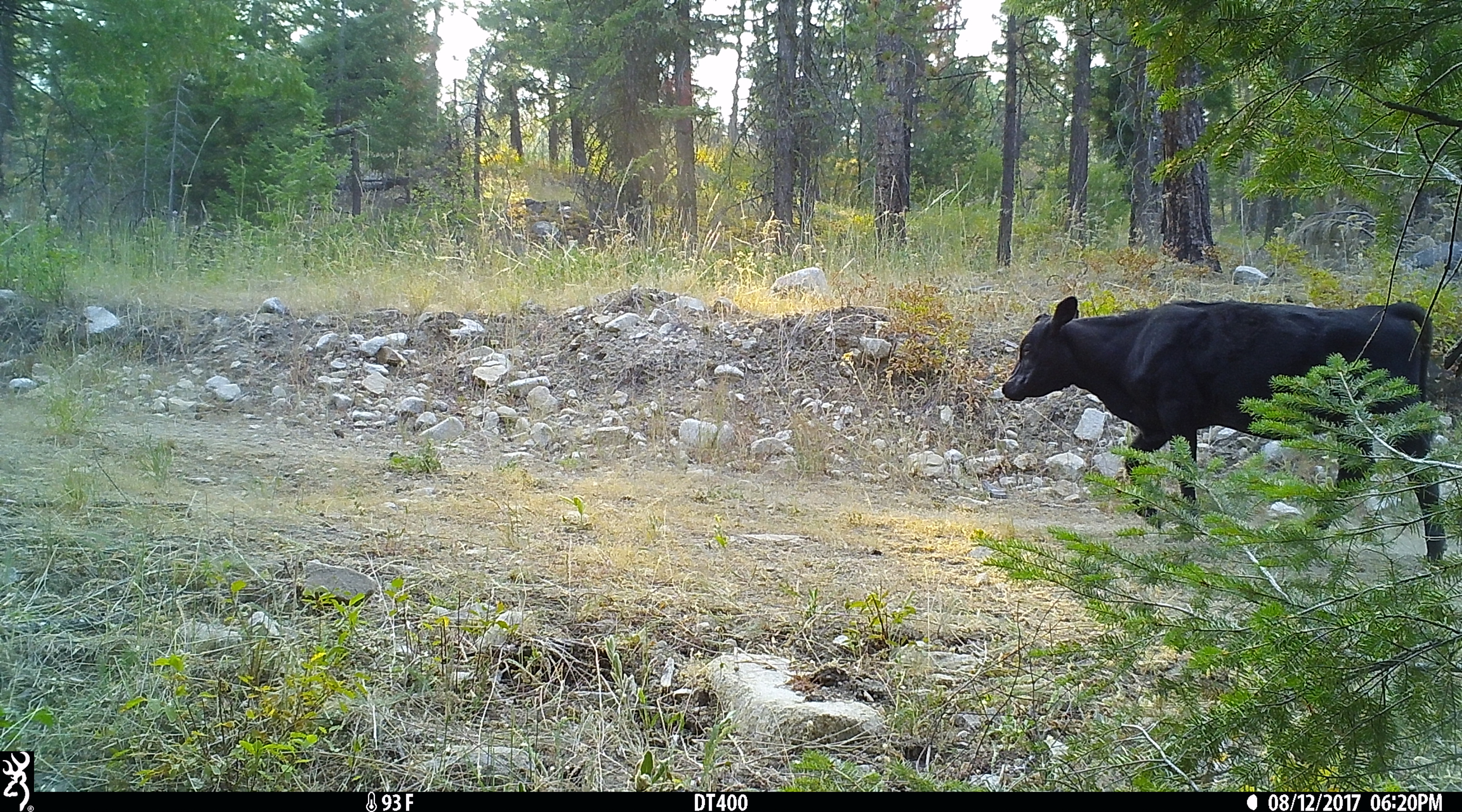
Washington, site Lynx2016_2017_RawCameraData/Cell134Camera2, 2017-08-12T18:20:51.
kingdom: Animalia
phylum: Chordata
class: Mammalia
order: Artiodactyla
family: Bovidae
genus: Bos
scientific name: Bos taurus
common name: domestic cattle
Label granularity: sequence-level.